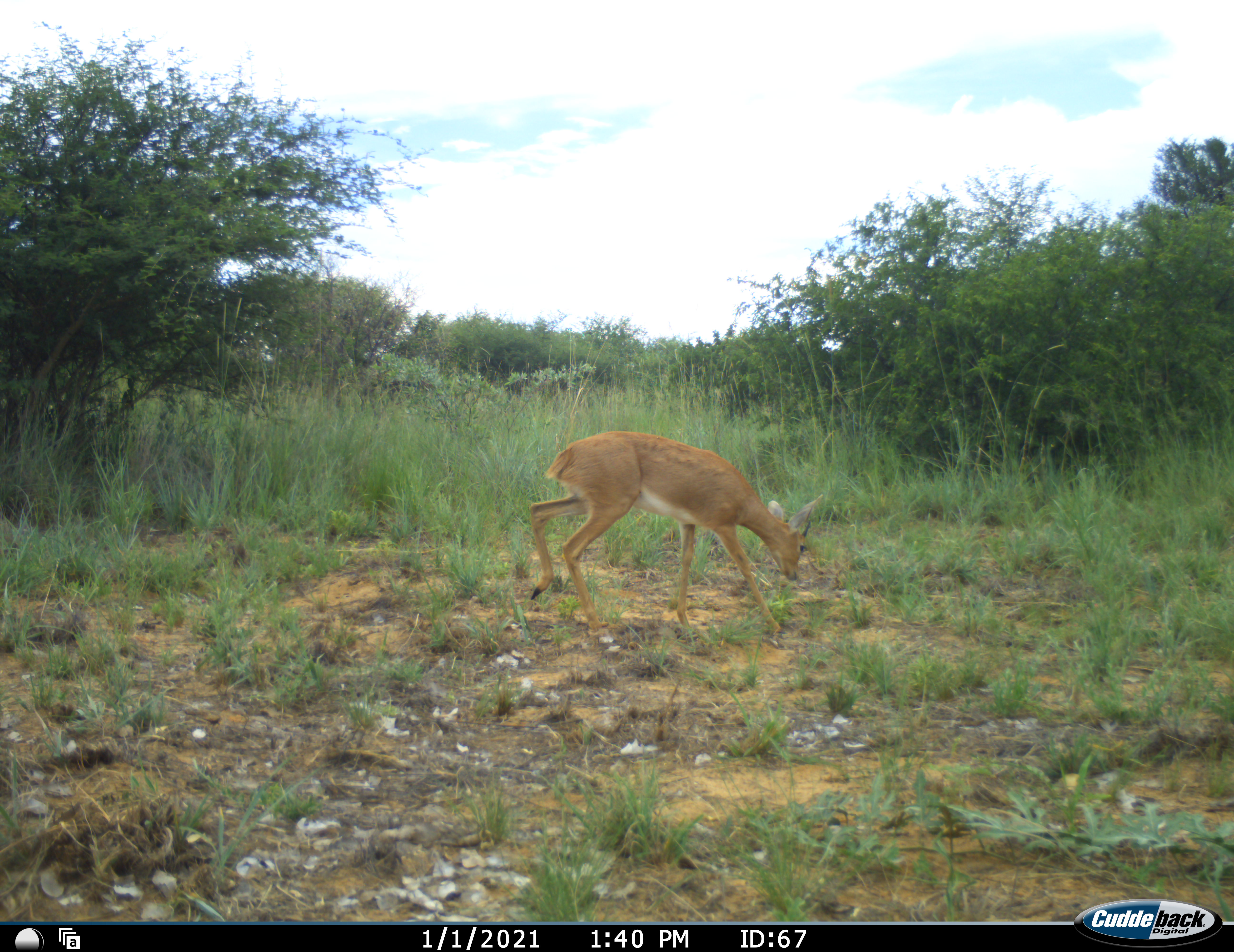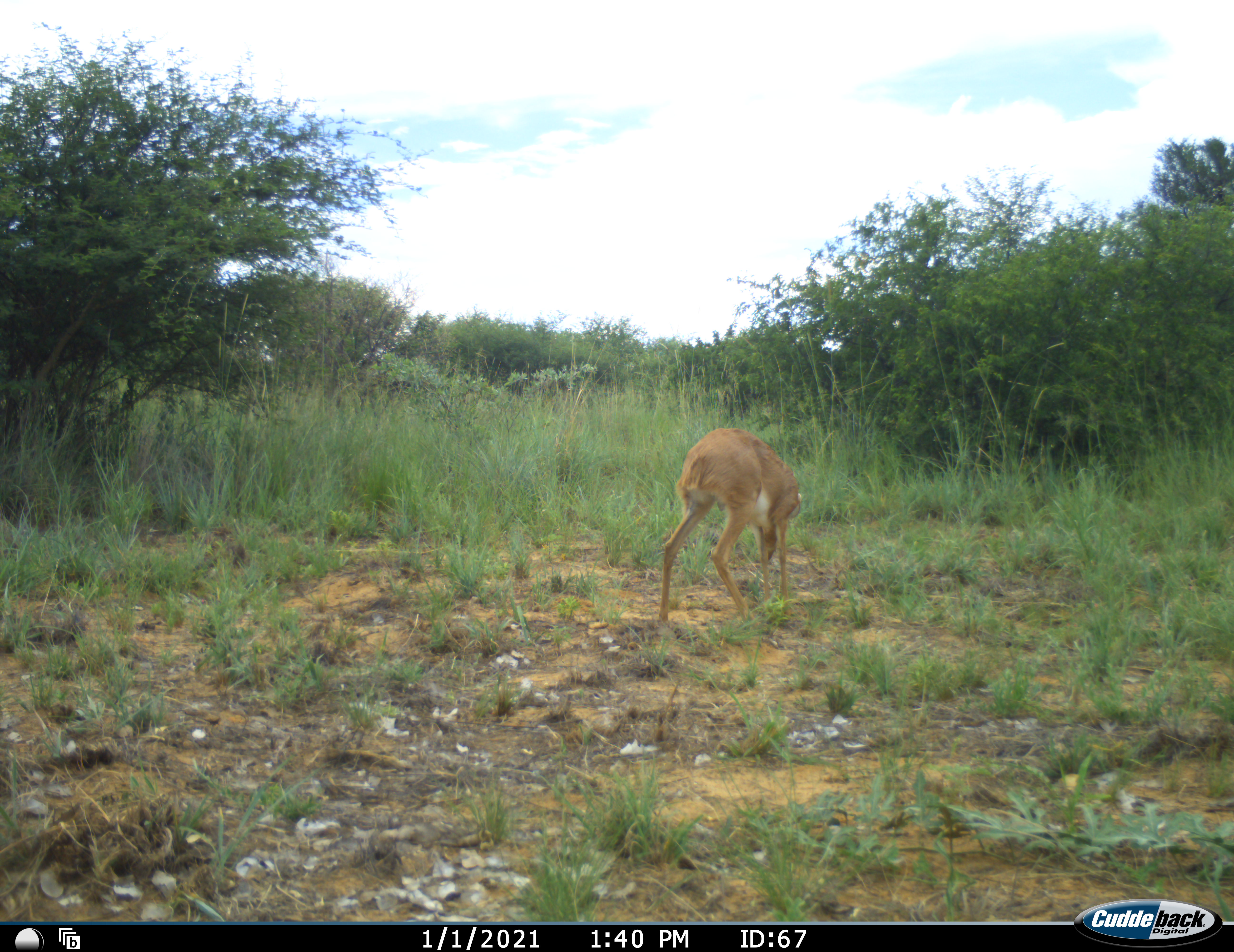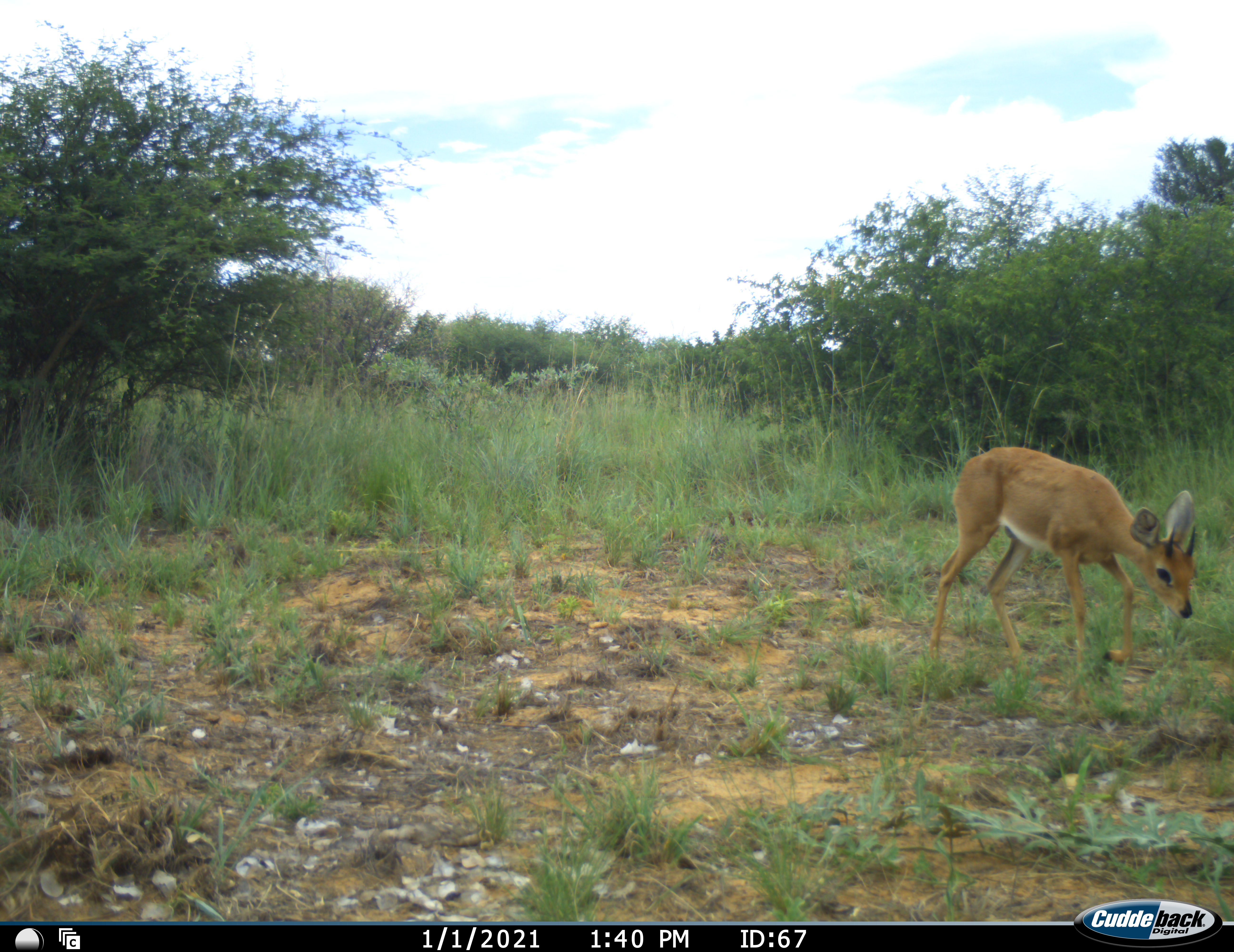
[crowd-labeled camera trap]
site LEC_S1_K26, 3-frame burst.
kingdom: Animalia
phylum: Chordata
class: Mammalia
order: Artiodactyla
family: Bovidae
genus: Raphicerus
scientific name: Raphicerus campestris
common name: steenbok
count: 1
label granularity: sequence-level